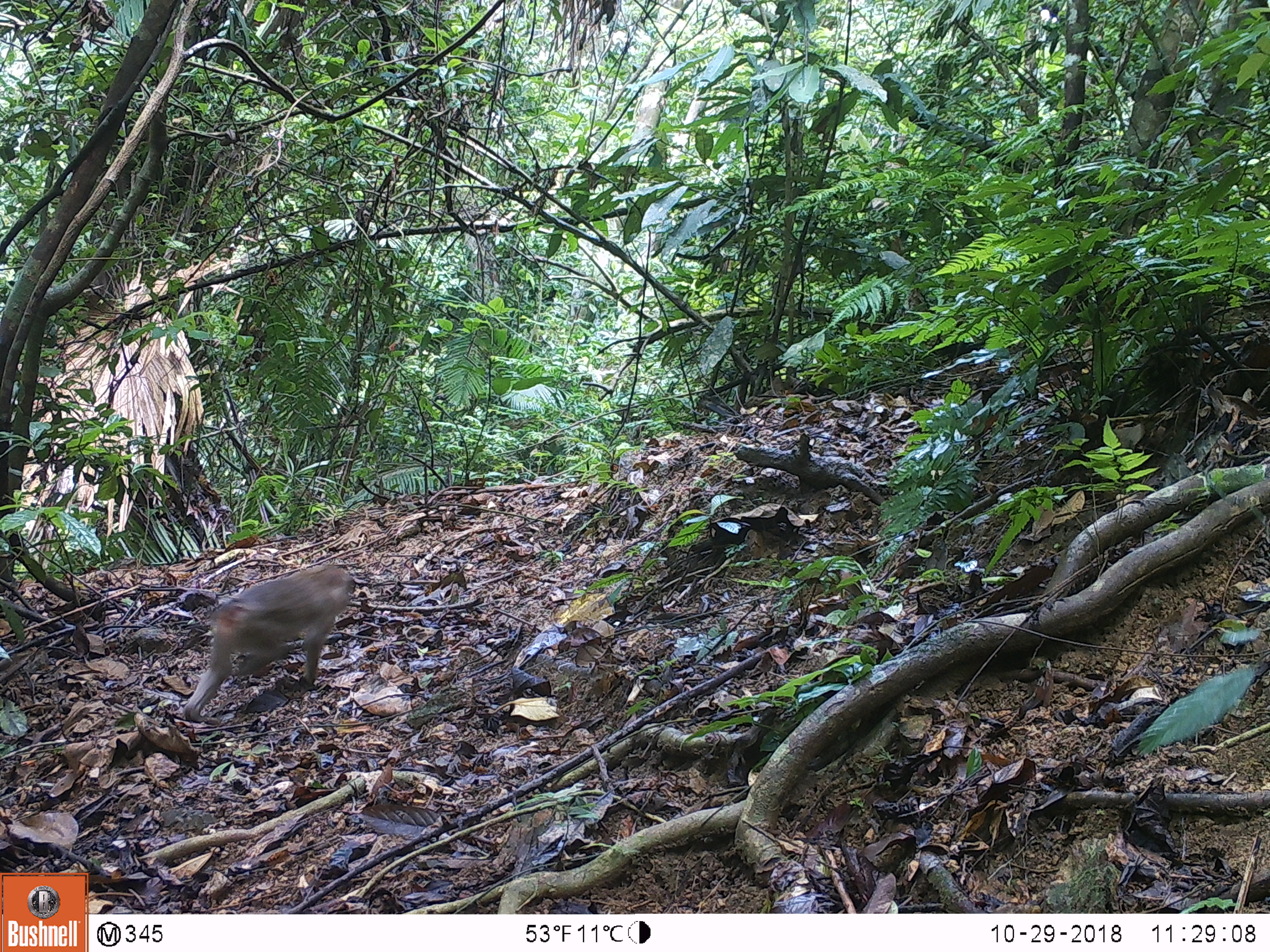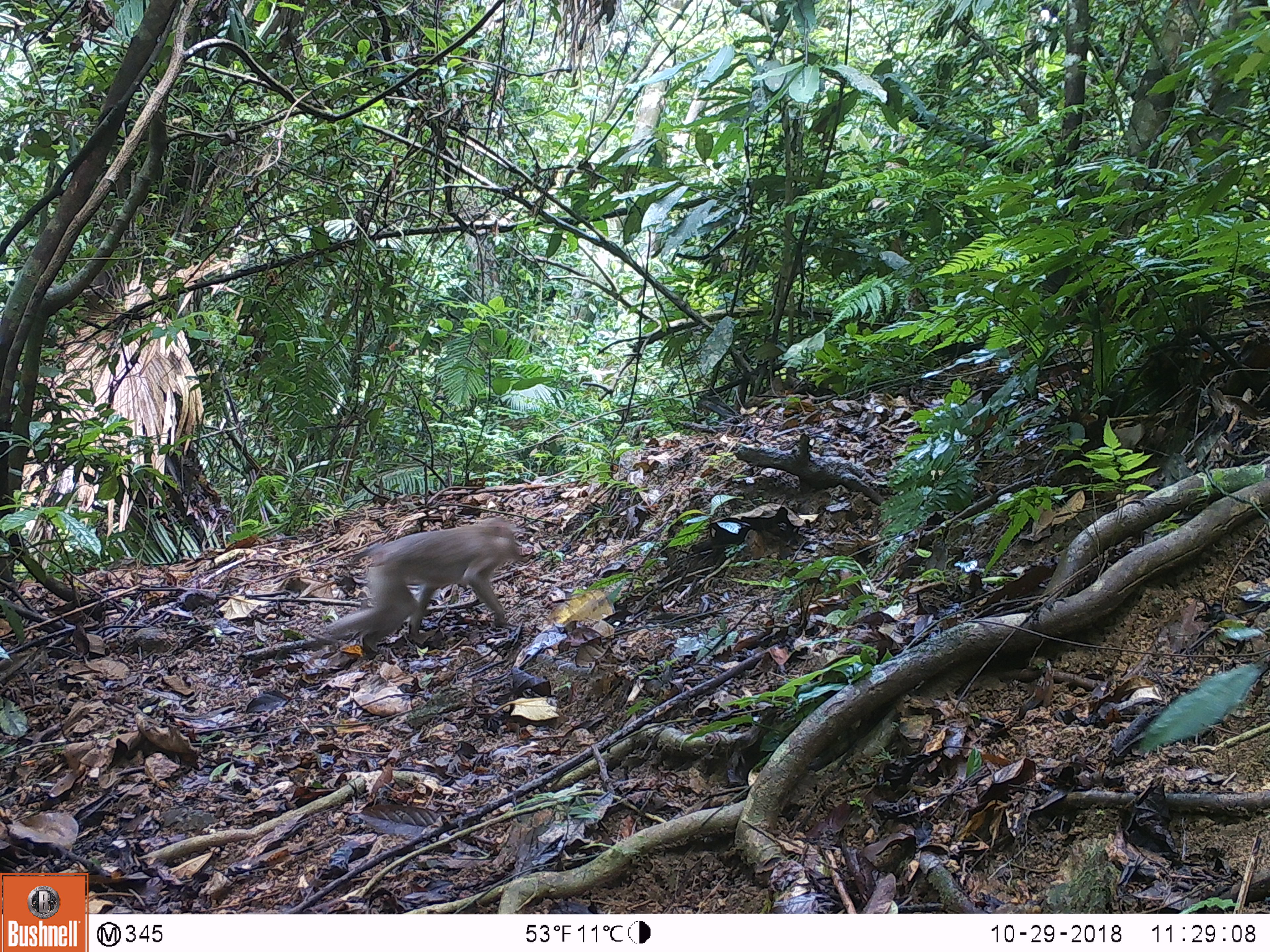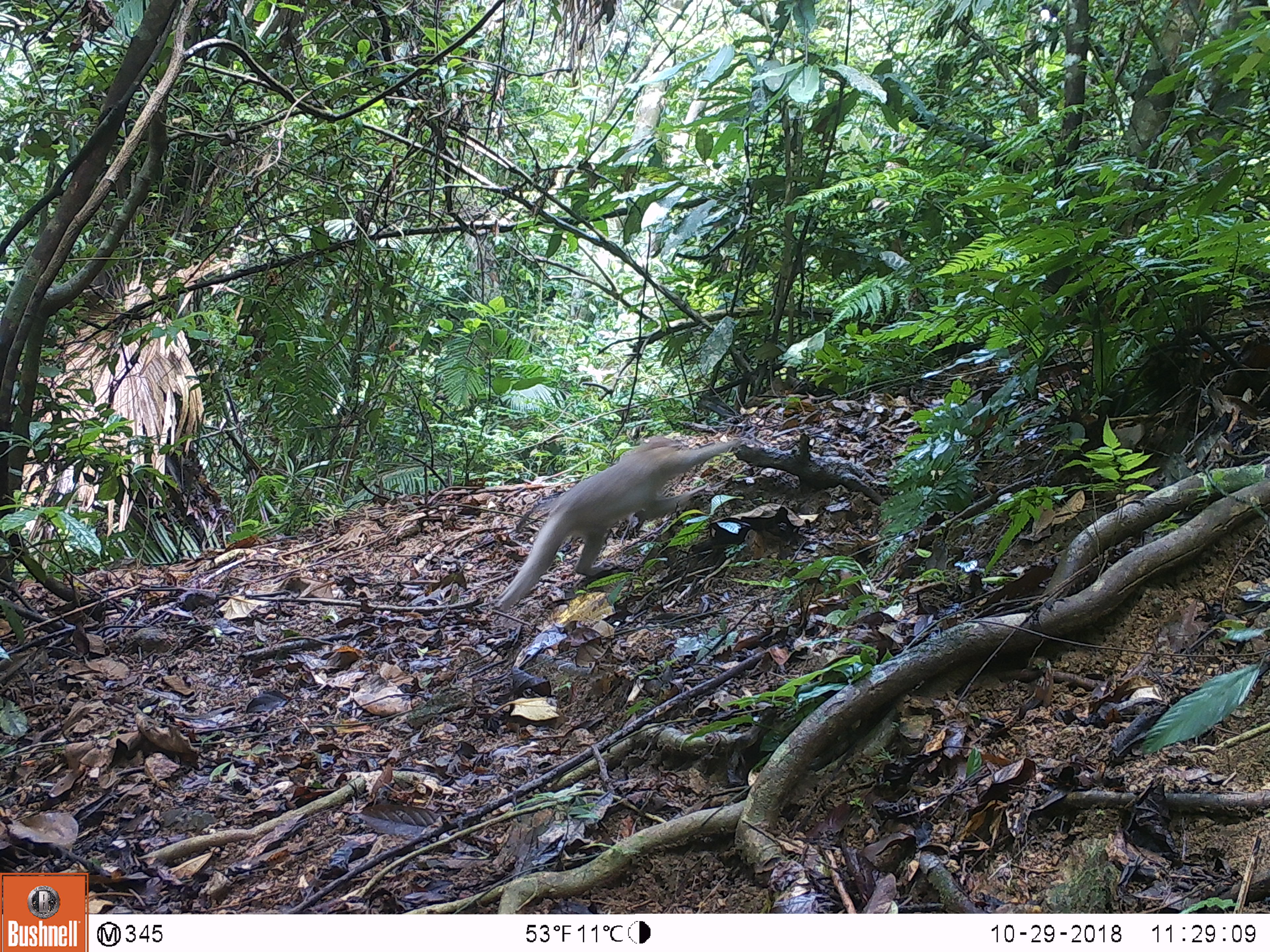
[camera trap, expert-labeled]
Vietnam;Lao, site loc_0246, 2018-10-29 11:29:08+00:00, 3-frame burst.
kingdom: Animalia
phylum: Chordata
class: Mammalia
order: Primates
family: Cercopithecidae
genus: Macaca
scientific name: Macaca nemestrina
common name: pig-tailed macaque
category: pig tailed macaque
Pig tailed macaque (pig-tailed macaque) (Macaca nemestrina). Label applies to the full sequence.